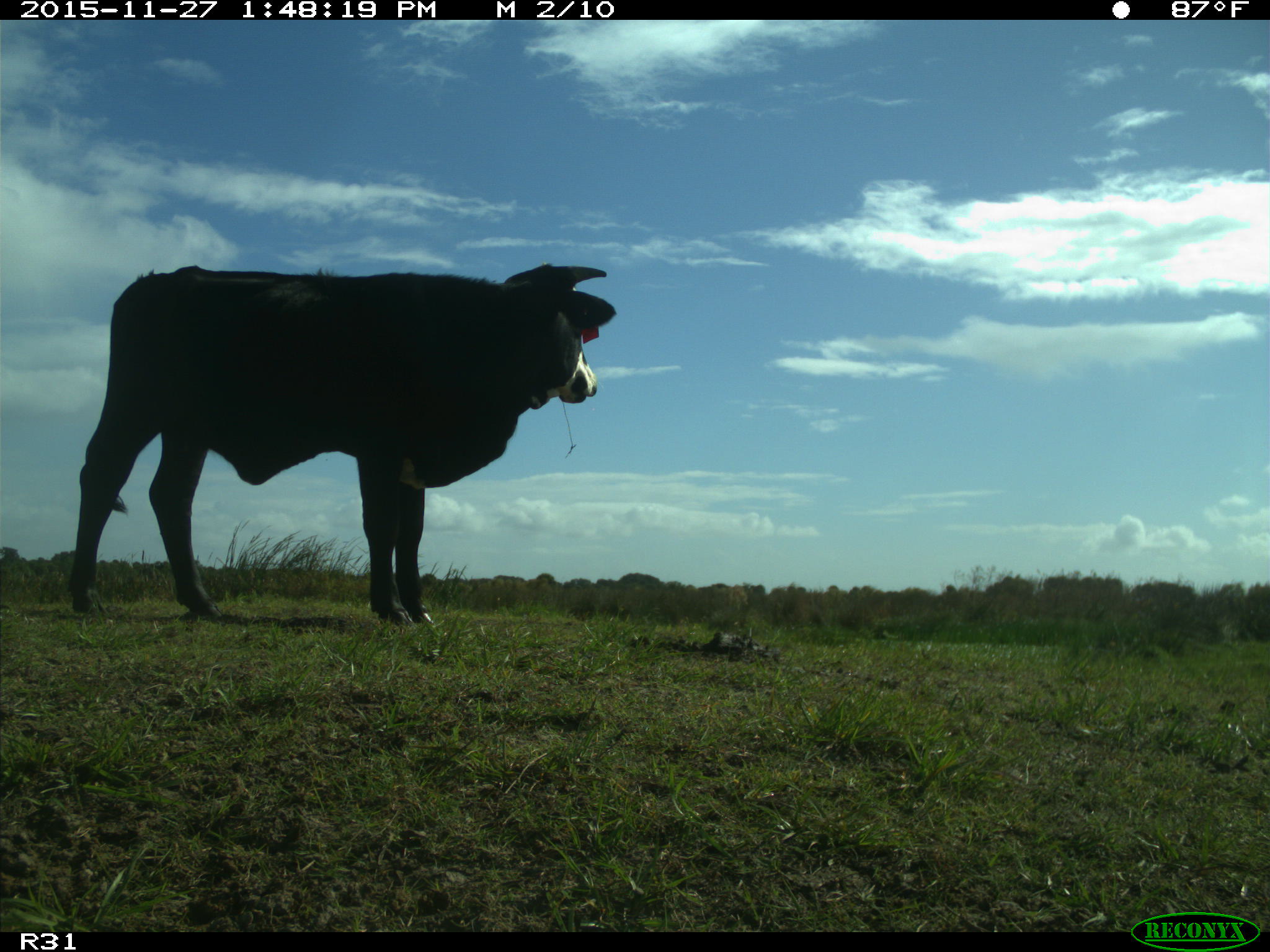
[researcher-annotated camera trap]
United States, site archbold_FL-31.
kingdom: Animalia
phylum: Chordata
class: Mammalia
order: Artiodactyla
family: Bovidae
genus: Bos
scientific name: Bos taurus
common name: domestic cow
Bos taurus (domestic cow).